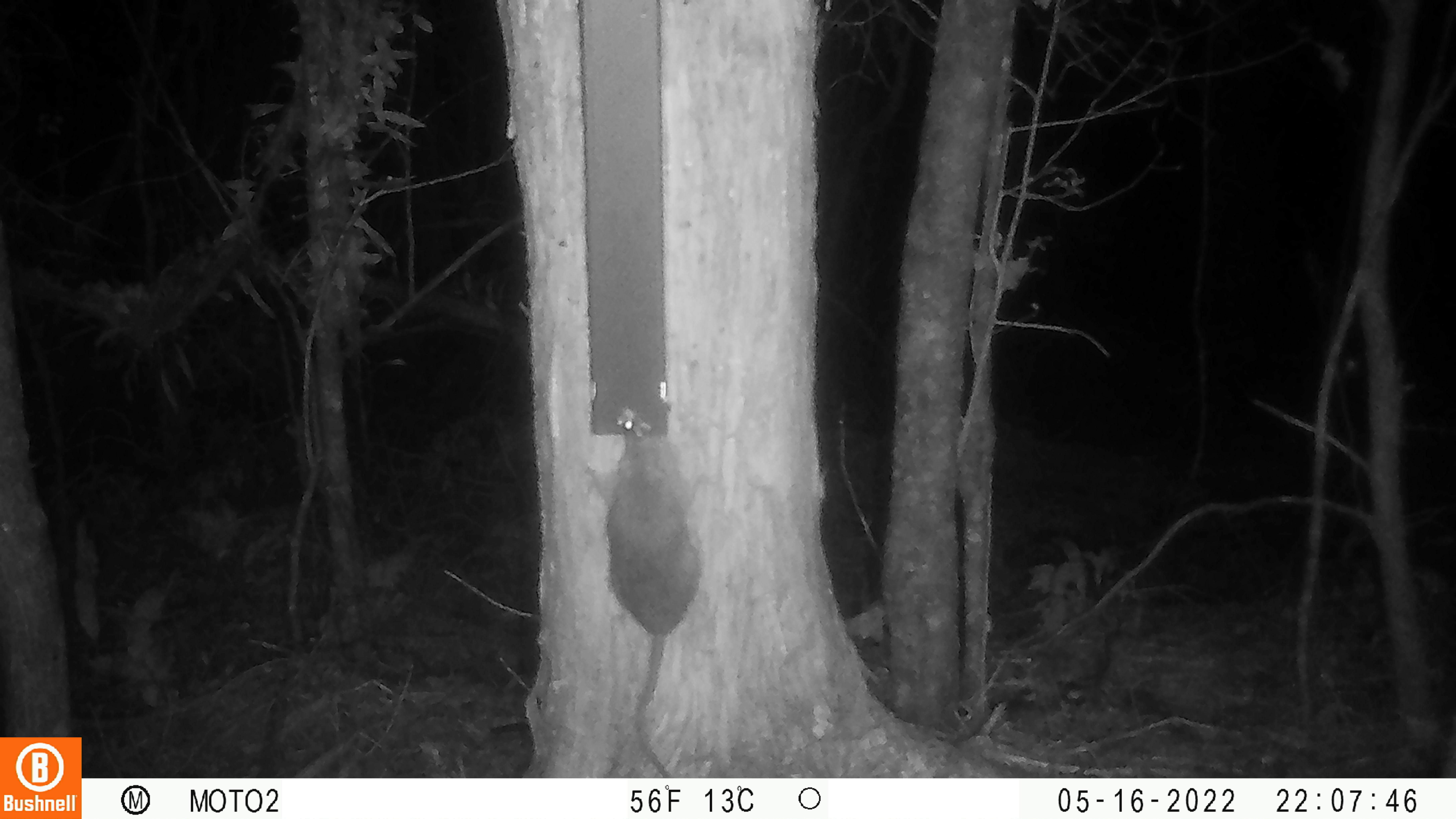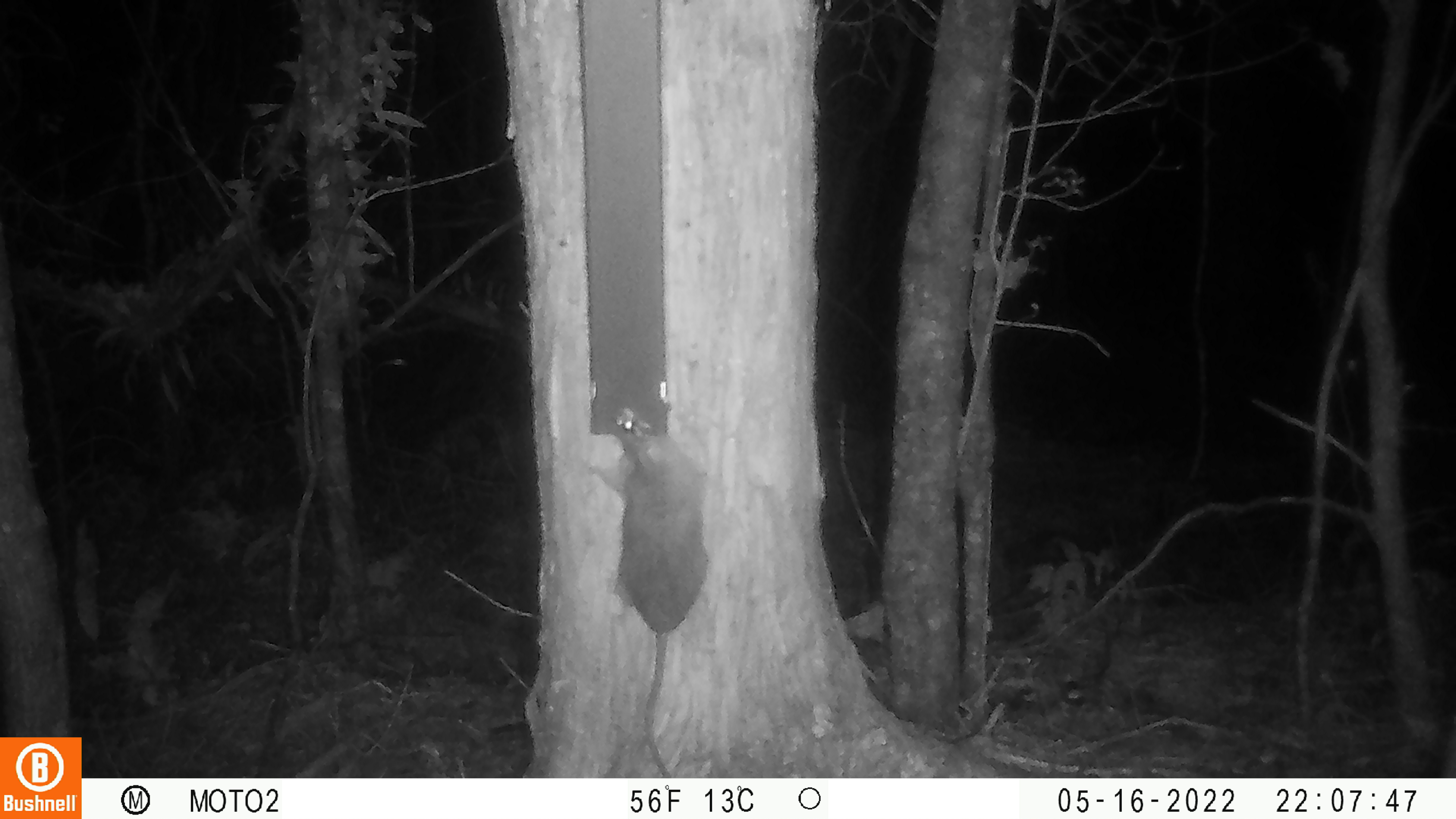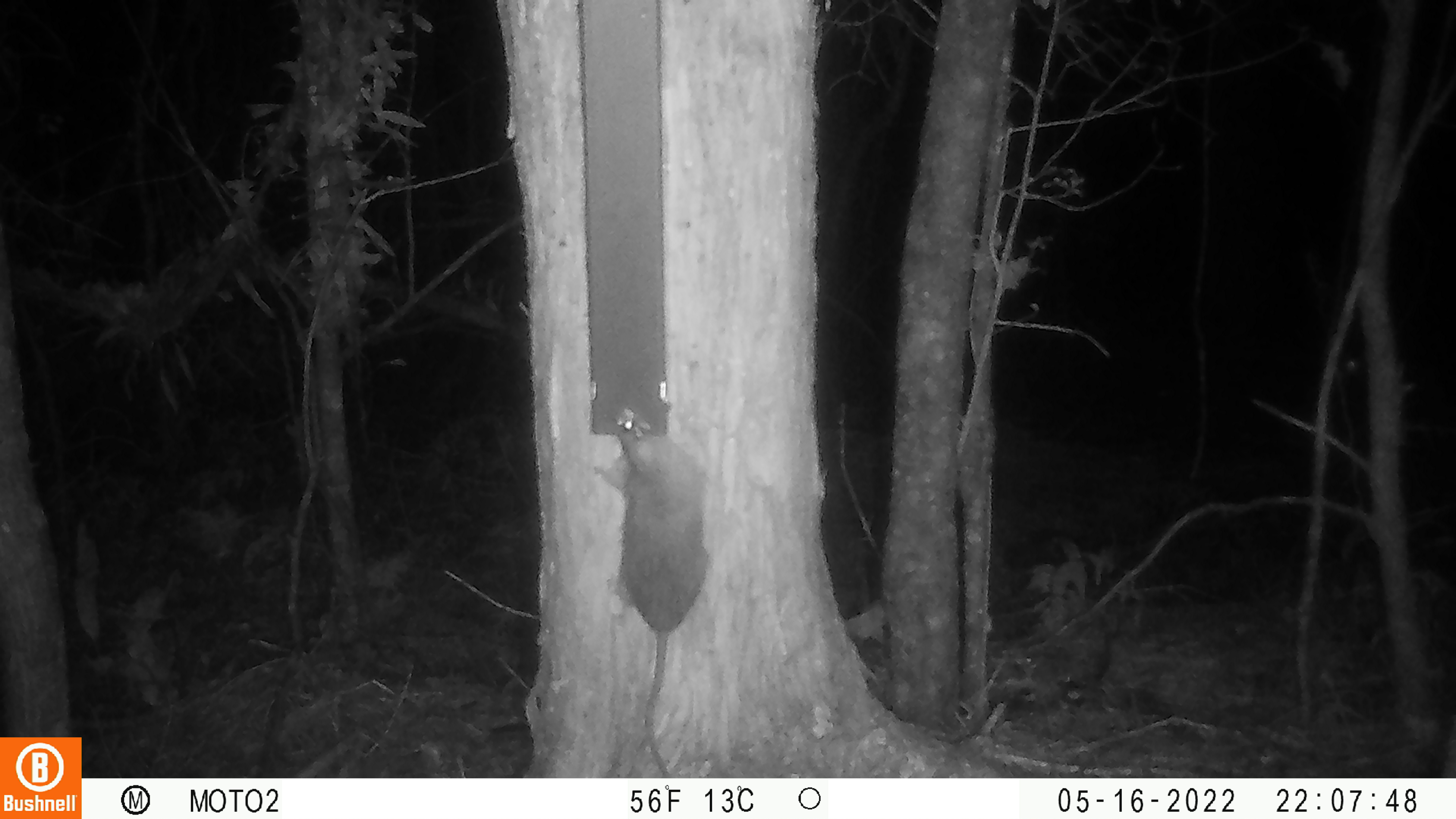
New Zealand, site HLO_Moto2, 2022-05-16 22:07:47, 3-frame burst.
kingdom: Animalia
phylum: Chordata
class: Mammalia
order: Rodentia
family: Muridae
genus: Rattus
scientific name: Rattus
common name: rat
Rat (Rattus).